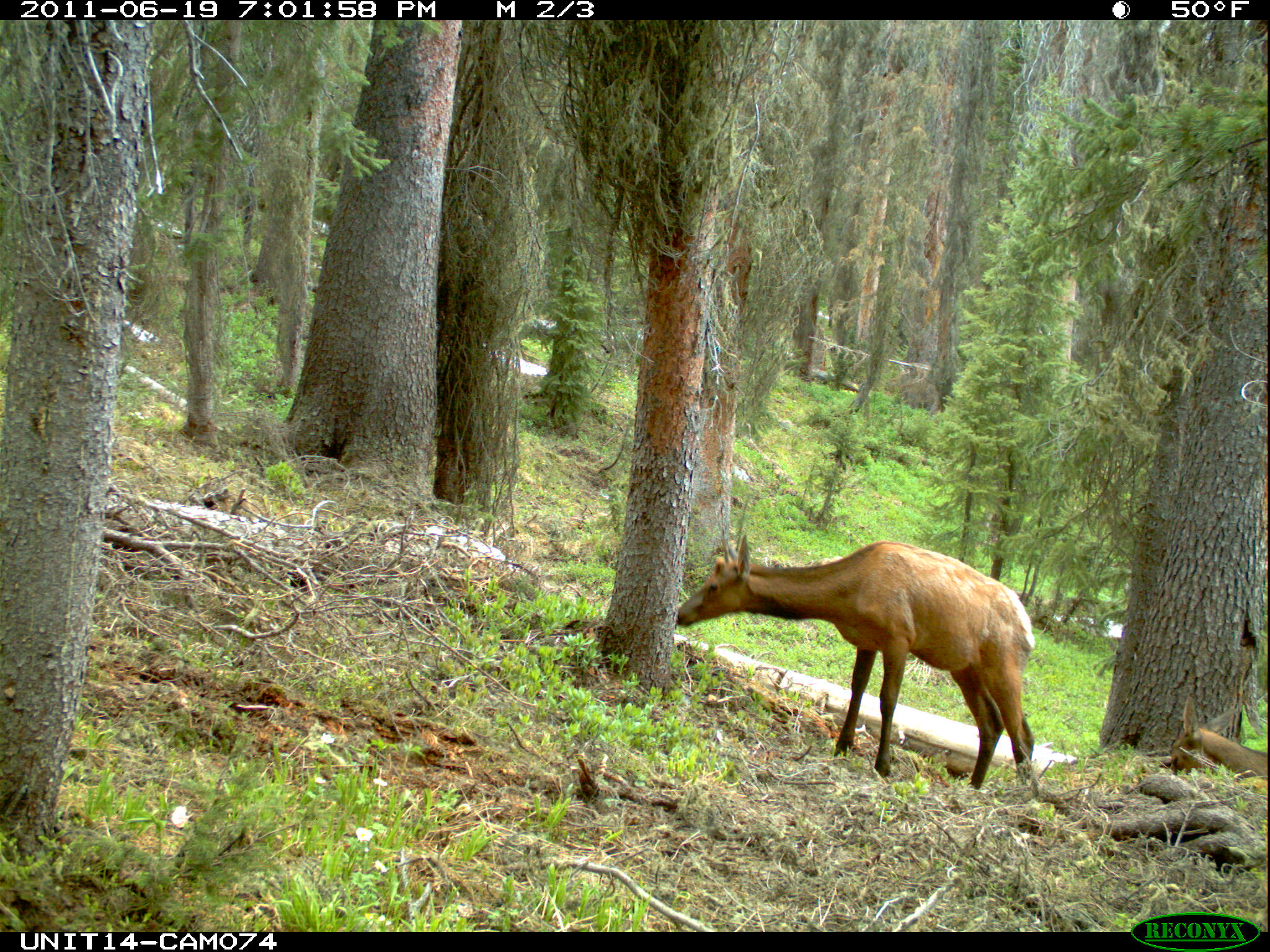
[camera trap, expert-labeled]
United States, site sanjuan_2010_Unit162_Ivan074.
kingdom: Animalia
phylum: Chordata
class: Mammalia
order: Artiodactyla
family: Cervidae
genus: Cervus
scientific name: Cervus elaphus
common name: red deer